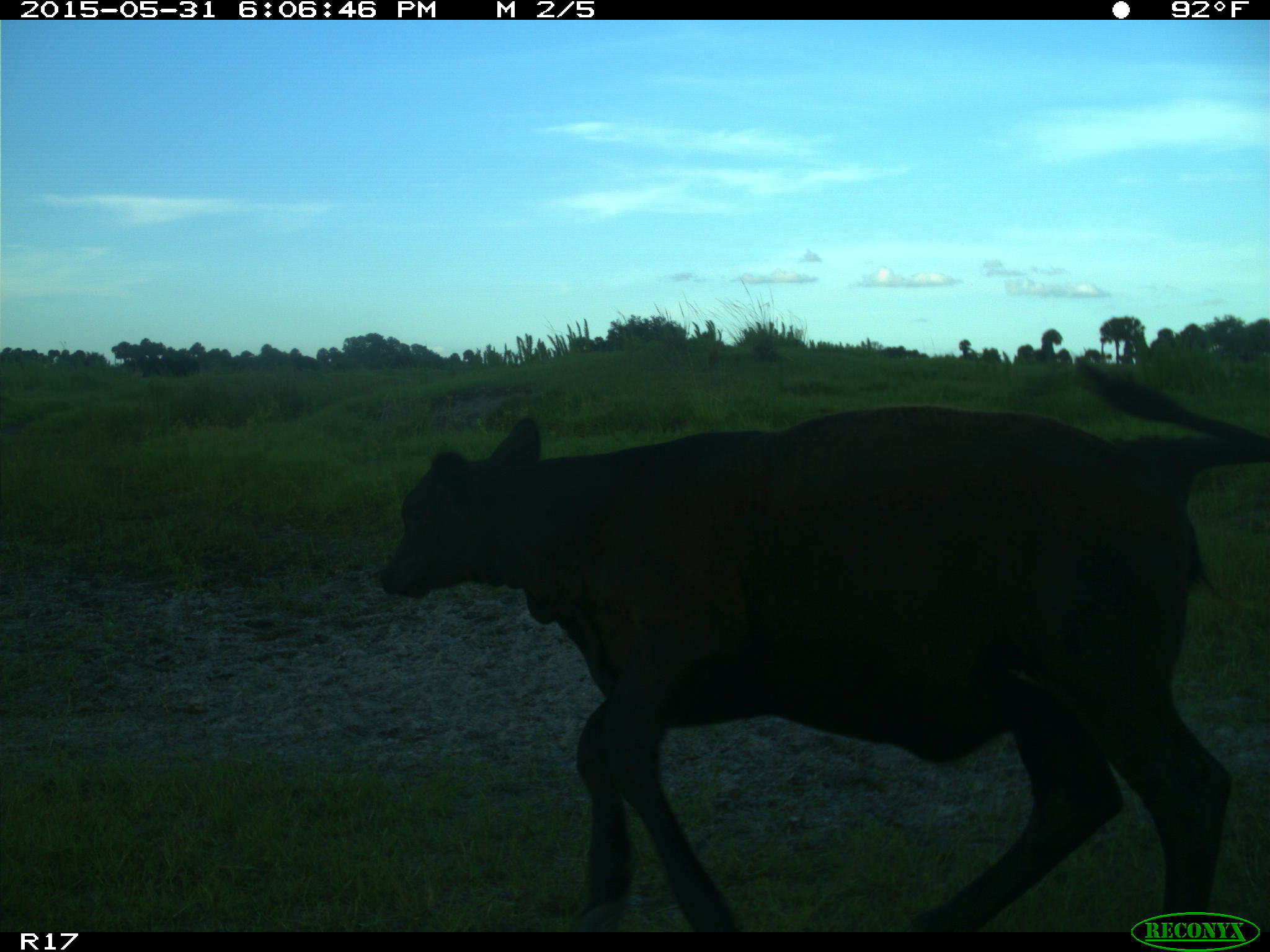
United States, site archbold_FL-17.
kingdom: Animalia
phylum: Chordata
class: Mammalia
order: Artiodactyla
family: Bovidae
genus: Bos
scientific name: Bos taurus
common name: domestic cow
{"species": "Bos taurus (domestic cow)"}